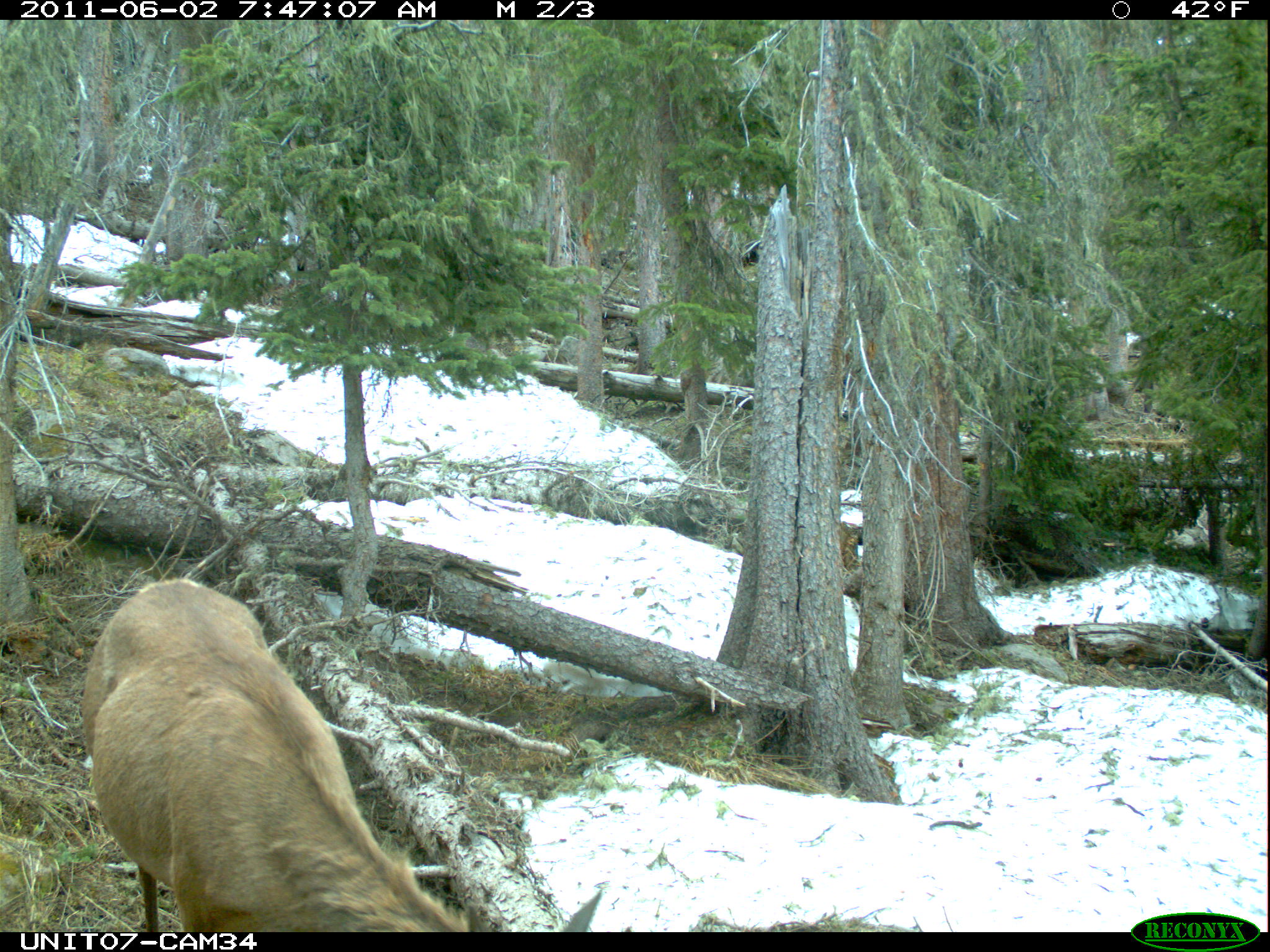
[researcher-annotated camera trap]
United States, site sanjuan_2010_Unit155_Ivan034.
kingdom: Animalia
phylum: Chordata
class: Mammalia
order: Artiodactyla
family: Cervidae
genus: Cervus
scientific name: Cervus elaphus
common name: red deer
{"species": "Cervus elaphus (red deer)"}